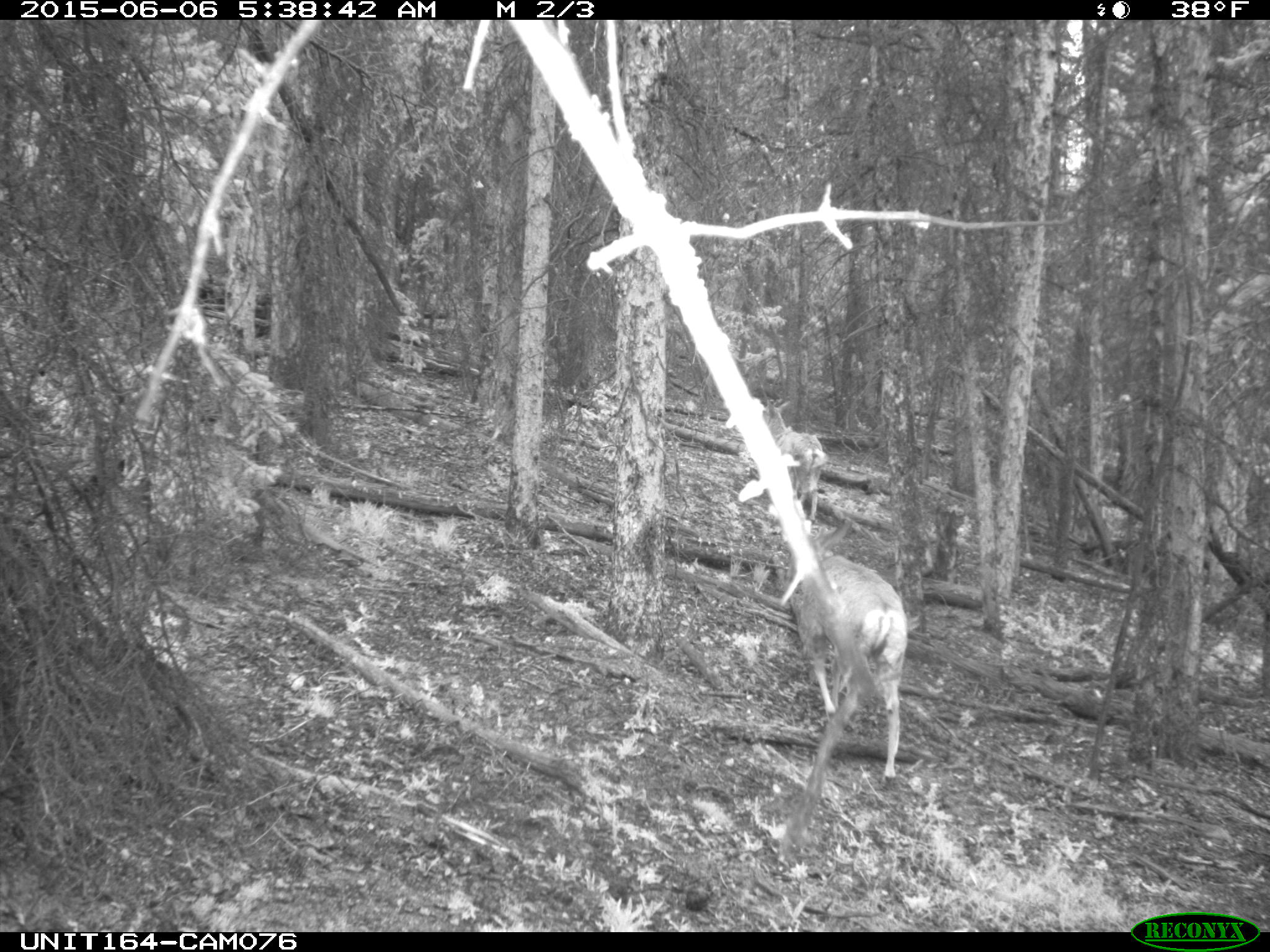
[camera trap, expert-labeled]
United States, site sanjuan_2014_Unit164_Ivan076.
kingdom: Animalia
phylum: Chordata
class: Mammalia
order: Artiodactyla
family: Cervidae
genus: Odocoileus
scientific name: Odocoileus hemionus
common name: mule deer